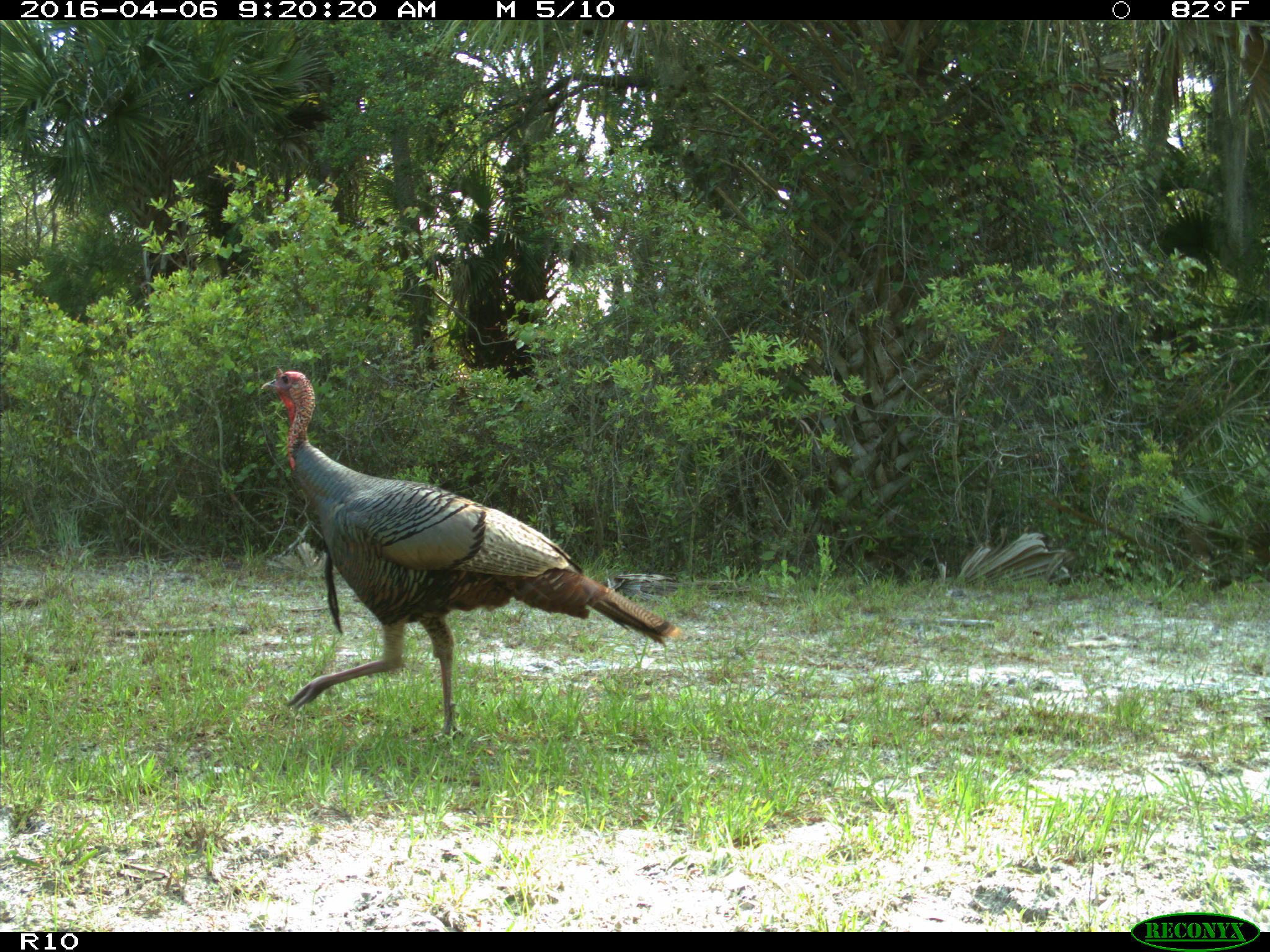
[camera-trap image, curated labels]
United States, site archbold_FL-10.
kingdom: Animalia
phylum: Chordata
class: Aves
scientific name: Aves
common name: birds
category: unidentified bird